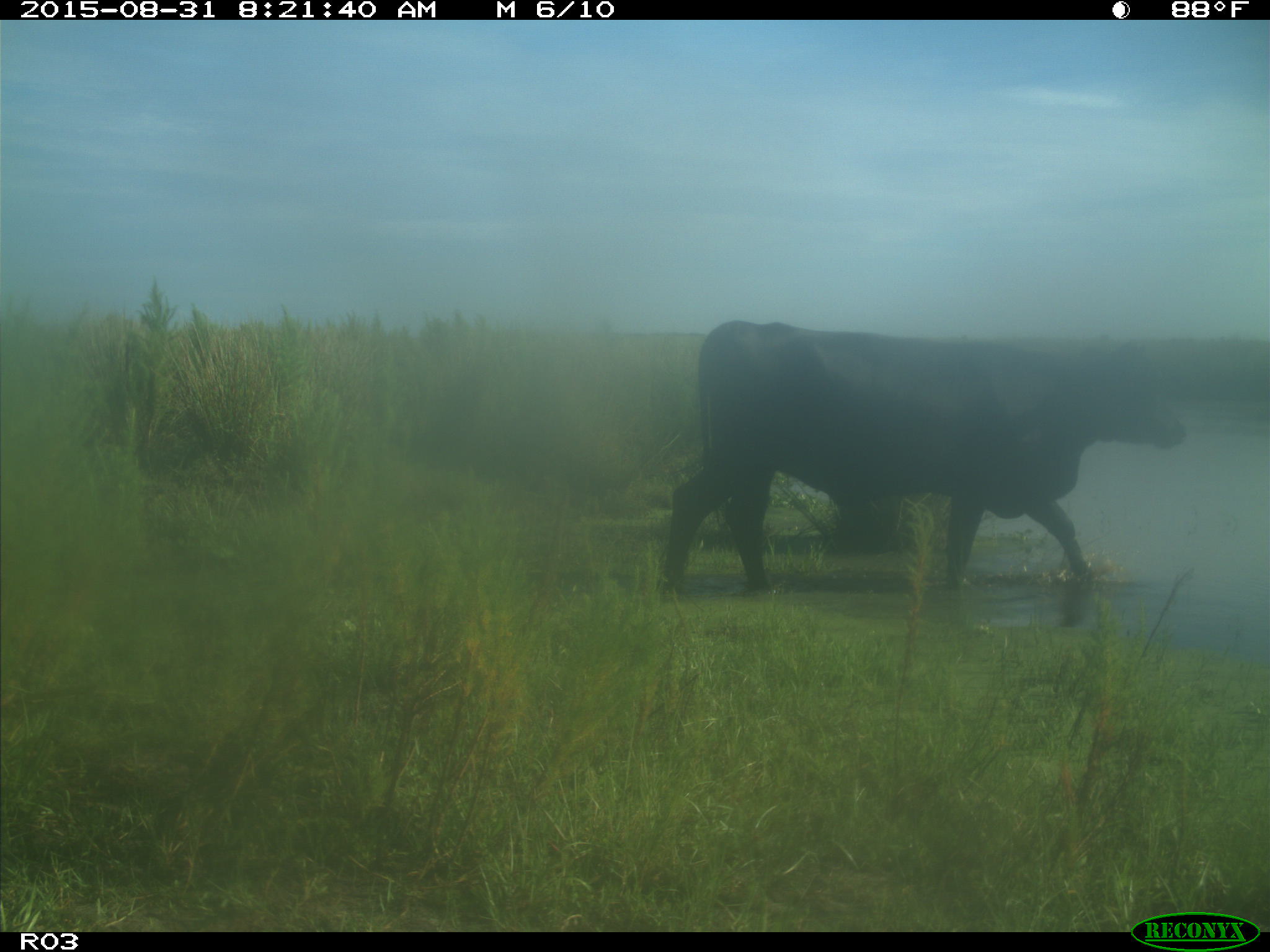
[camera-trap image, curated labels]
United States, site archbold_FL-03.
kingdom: Animalia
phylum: Chordata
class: Mammalia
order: Artiodactyla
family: Bovidae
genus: Bos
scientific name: Bos taurus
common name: domestic cow